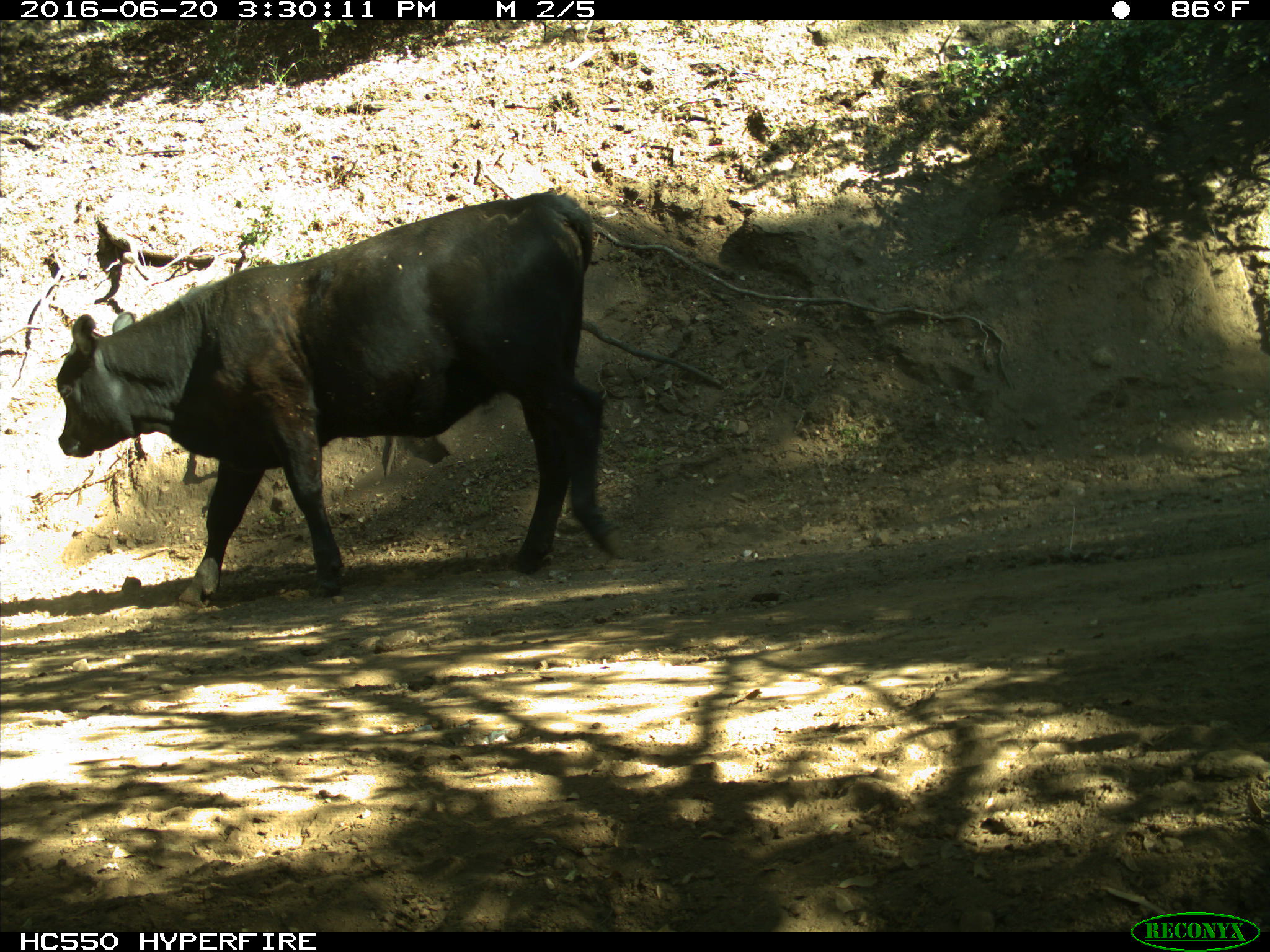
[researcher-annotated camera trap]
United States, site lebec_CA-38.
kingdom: Animalia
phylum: Chordata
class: Mammalia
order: Artiodactyla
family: Bovidae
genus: Bos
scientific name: Bos taurus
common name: domestic cow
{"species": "Bos taurus (domestic cow)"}